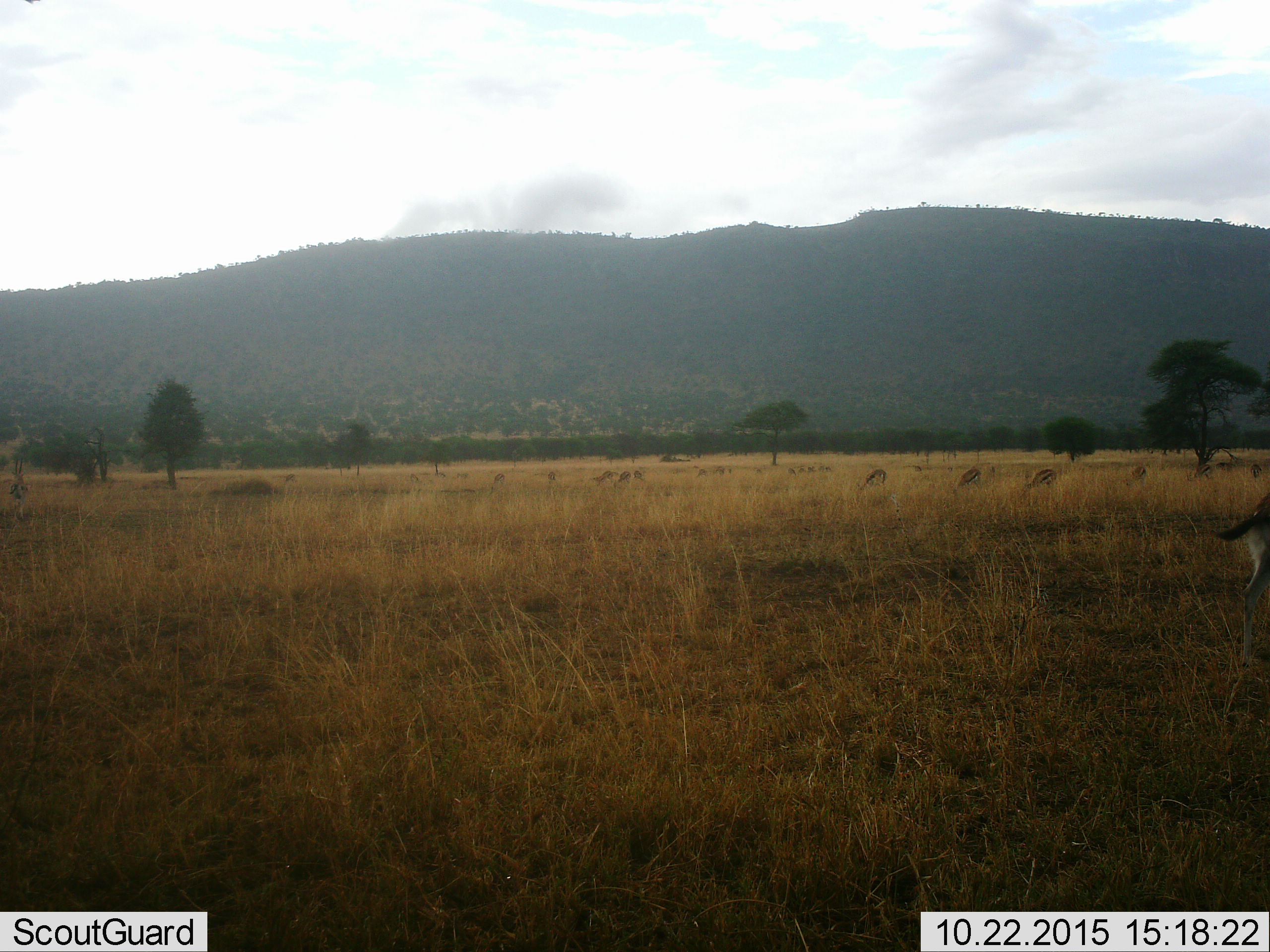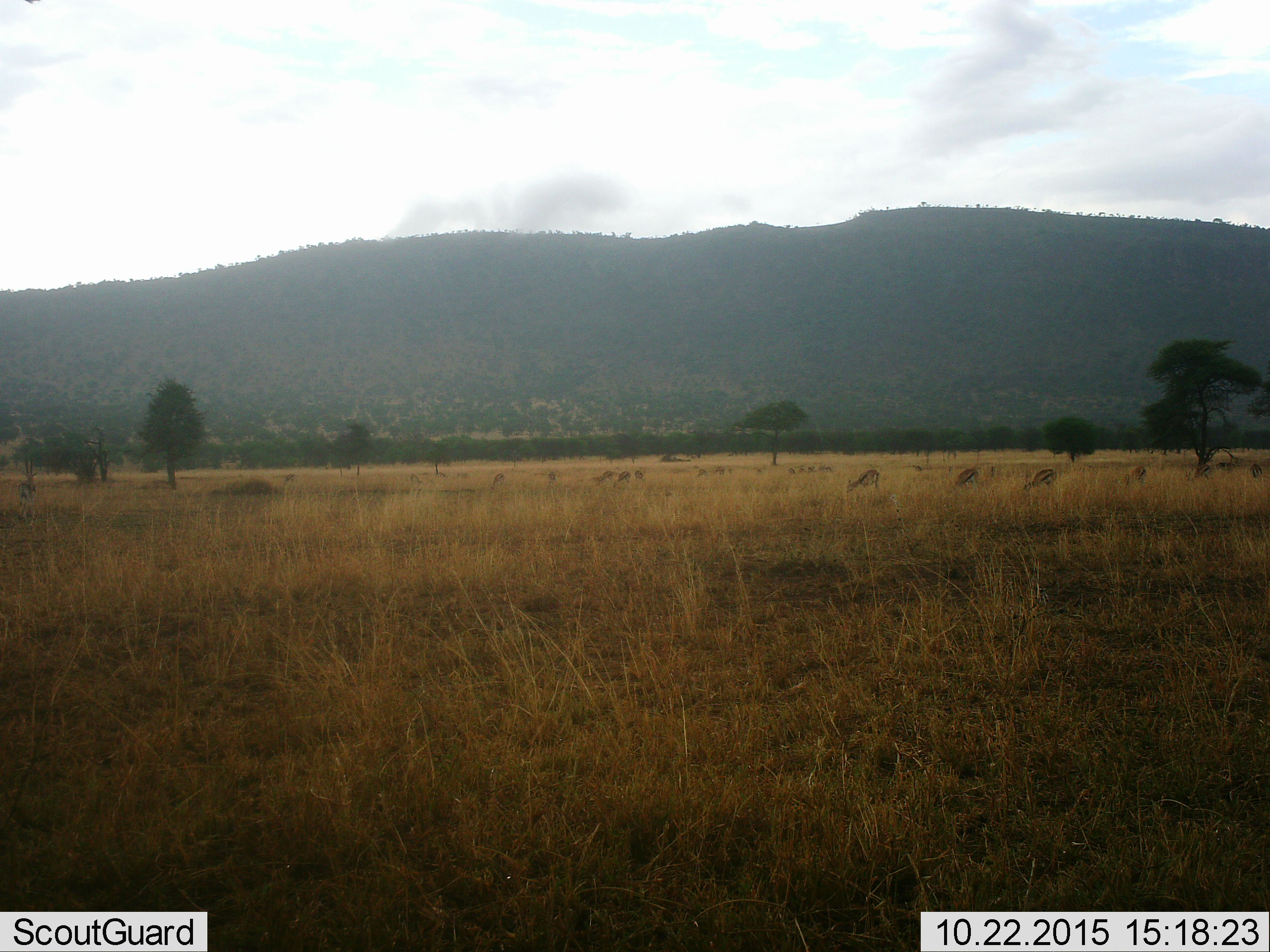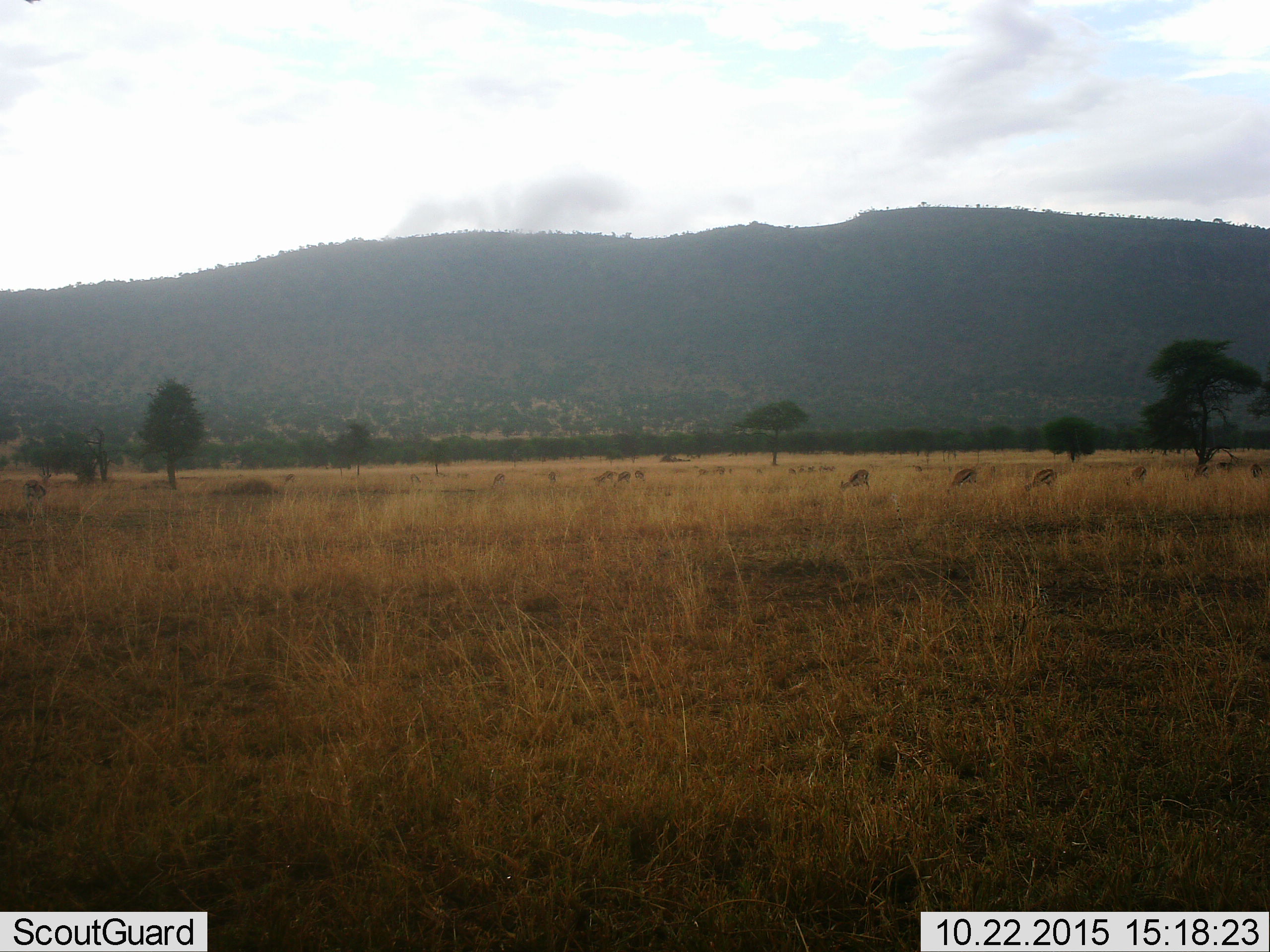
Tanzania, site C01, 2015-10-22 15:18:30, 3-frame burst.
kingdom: Animalia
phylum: Chordata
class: Mammalia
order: Artiodactyla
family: Bovidae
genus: Eudorcas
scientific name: Eudorcas thomsonii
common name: thomson's gazelle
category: gazellethomsons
Gazellethomsons (thomson's gazelle) (Eudorcas thomsonii), count 11-50. Behavior (volunteer vote fractions): standing 44%, resting 6%, moving 38%, interacting 0%. Young present (vote fraction): 6%. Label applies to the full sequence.